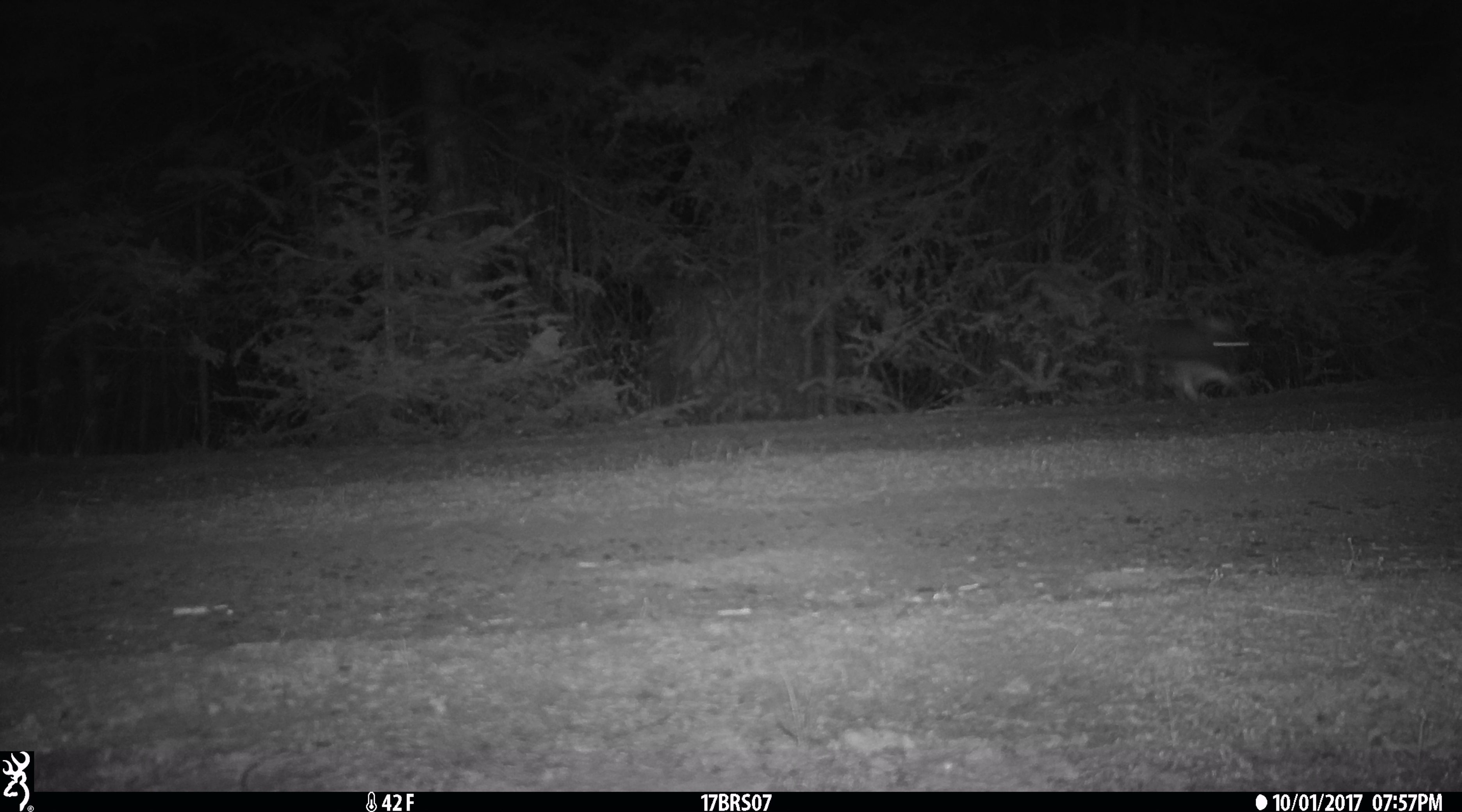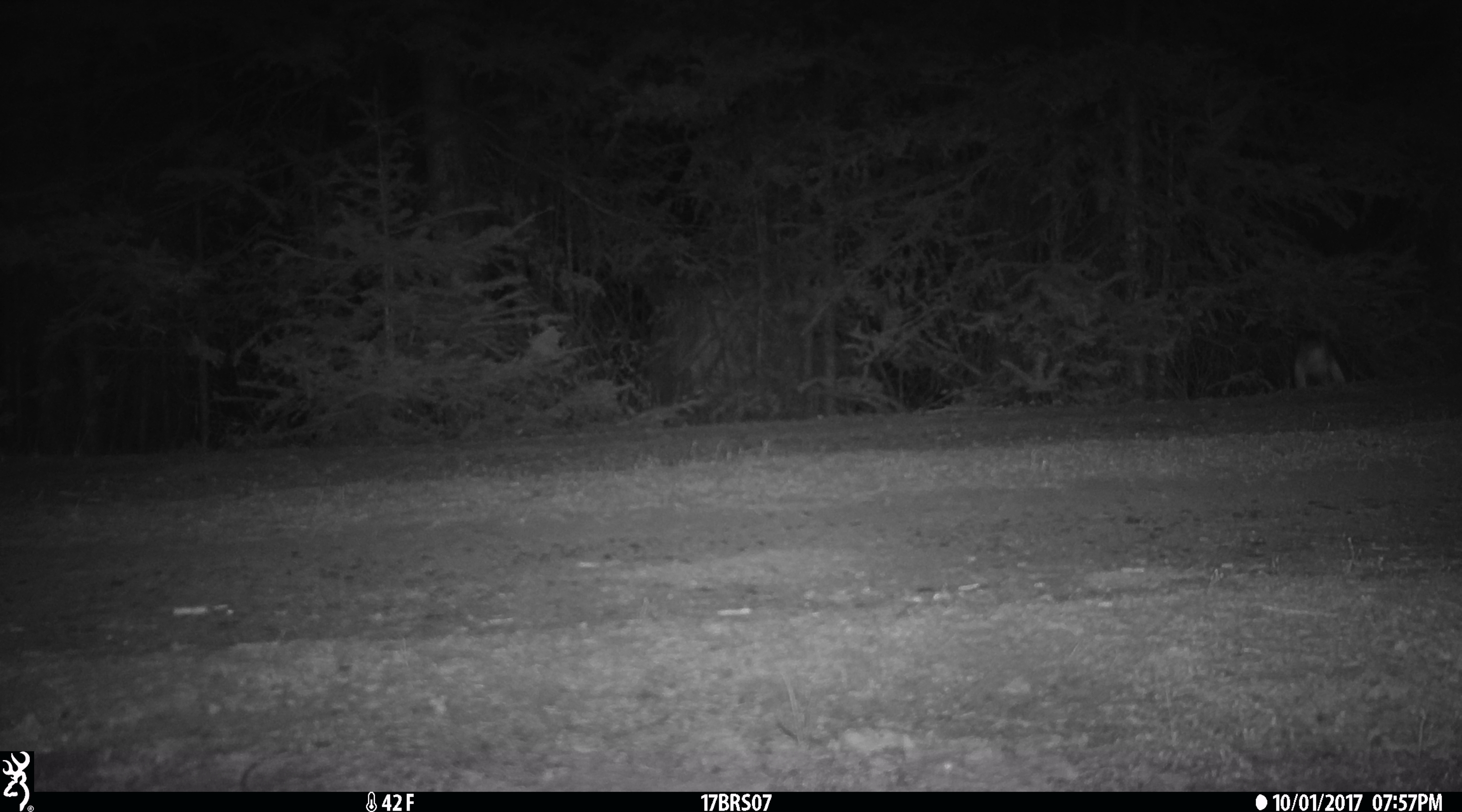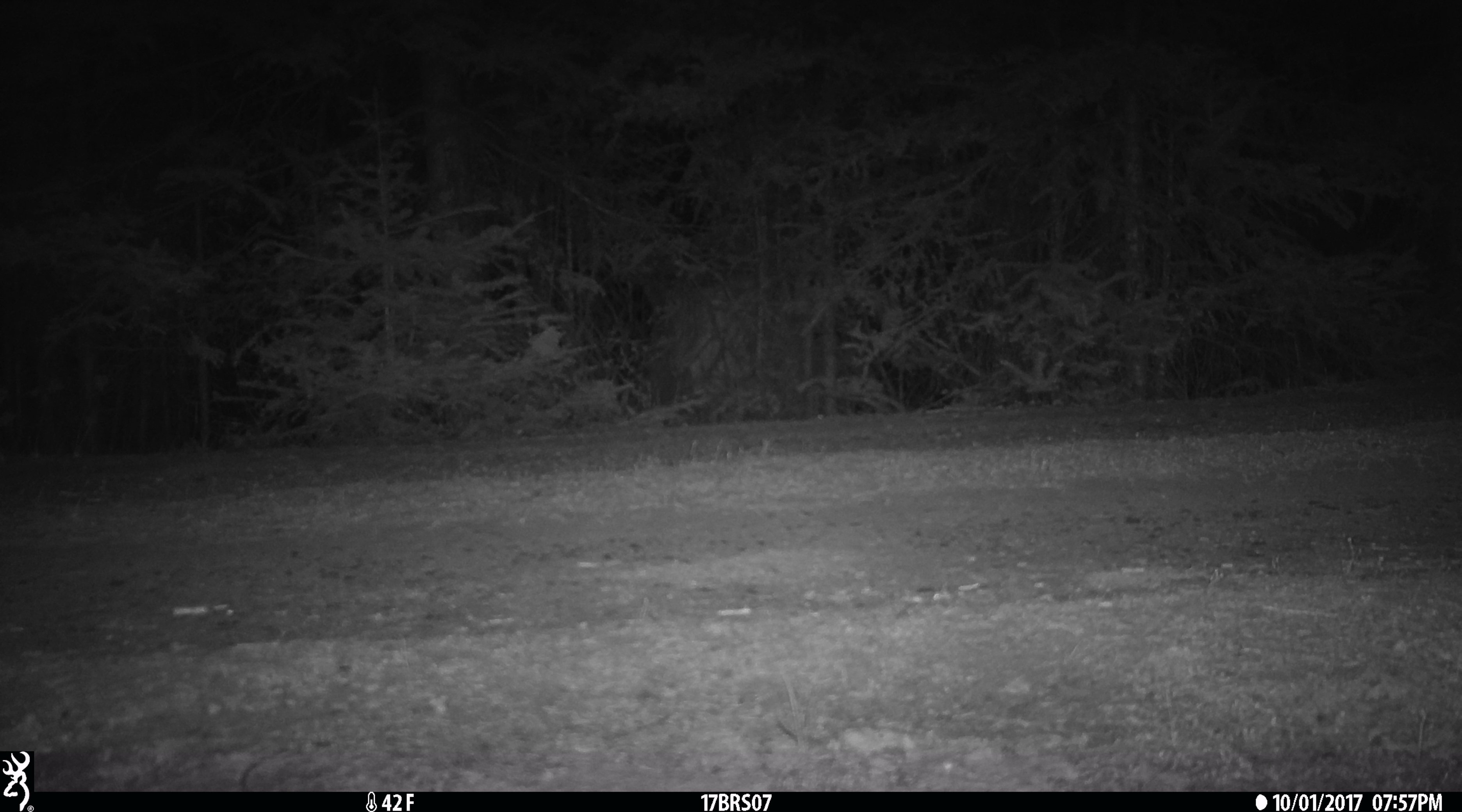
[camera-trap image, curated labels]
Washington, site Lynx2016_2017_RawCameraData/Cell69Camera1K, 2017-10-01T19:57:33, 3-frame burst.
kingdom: Animalia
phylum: Chordata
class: Mammalia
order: Lagomorpha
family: Leporidae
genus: Lepus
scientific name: Lepus americanus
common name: snowshoe hare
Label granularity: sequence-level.